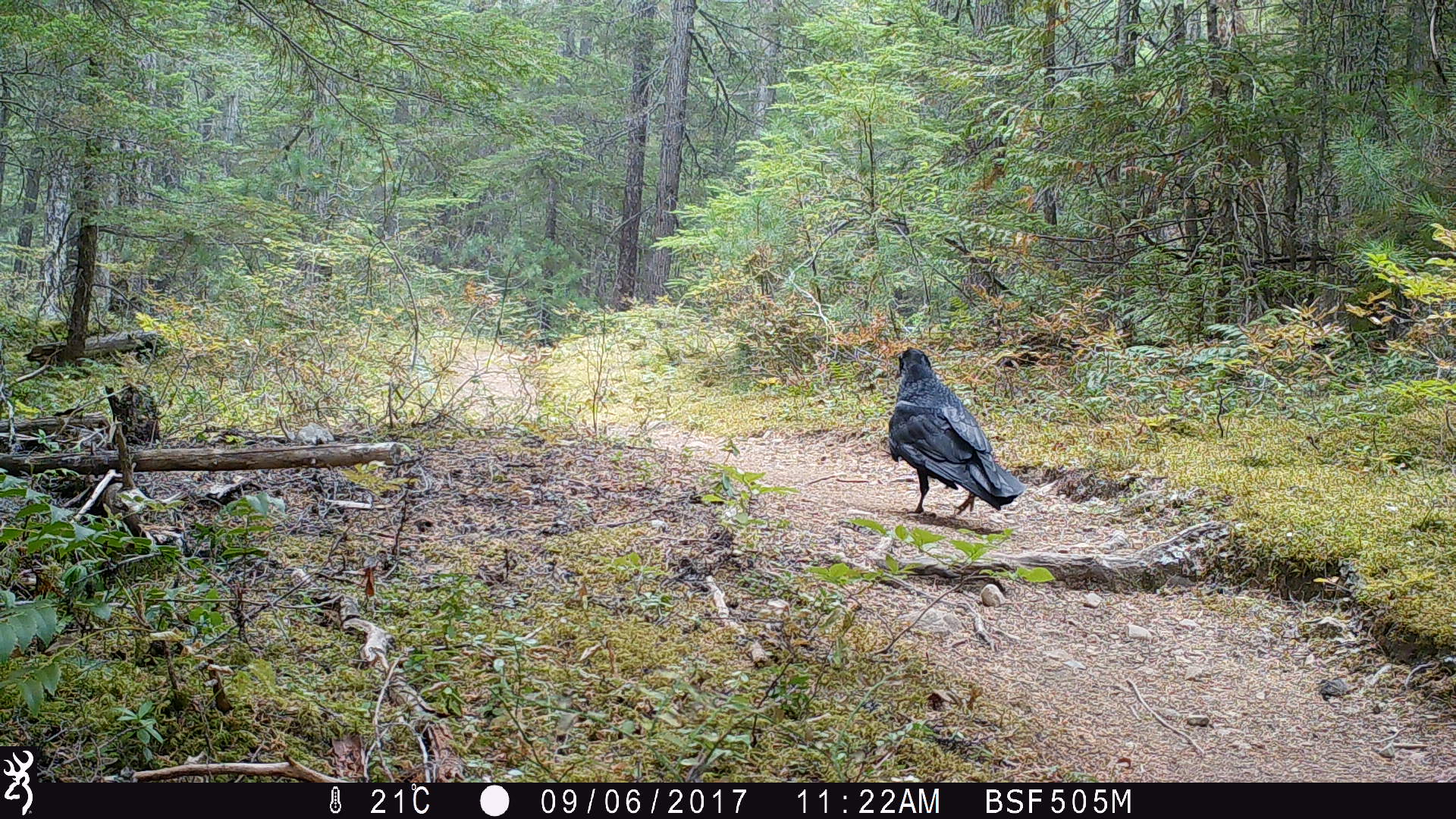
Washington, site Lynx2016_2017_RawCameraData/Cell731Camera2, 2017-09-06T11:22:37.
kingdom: Animalia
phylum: Chordata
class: Aves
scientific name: Aves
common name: birds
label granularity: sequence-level